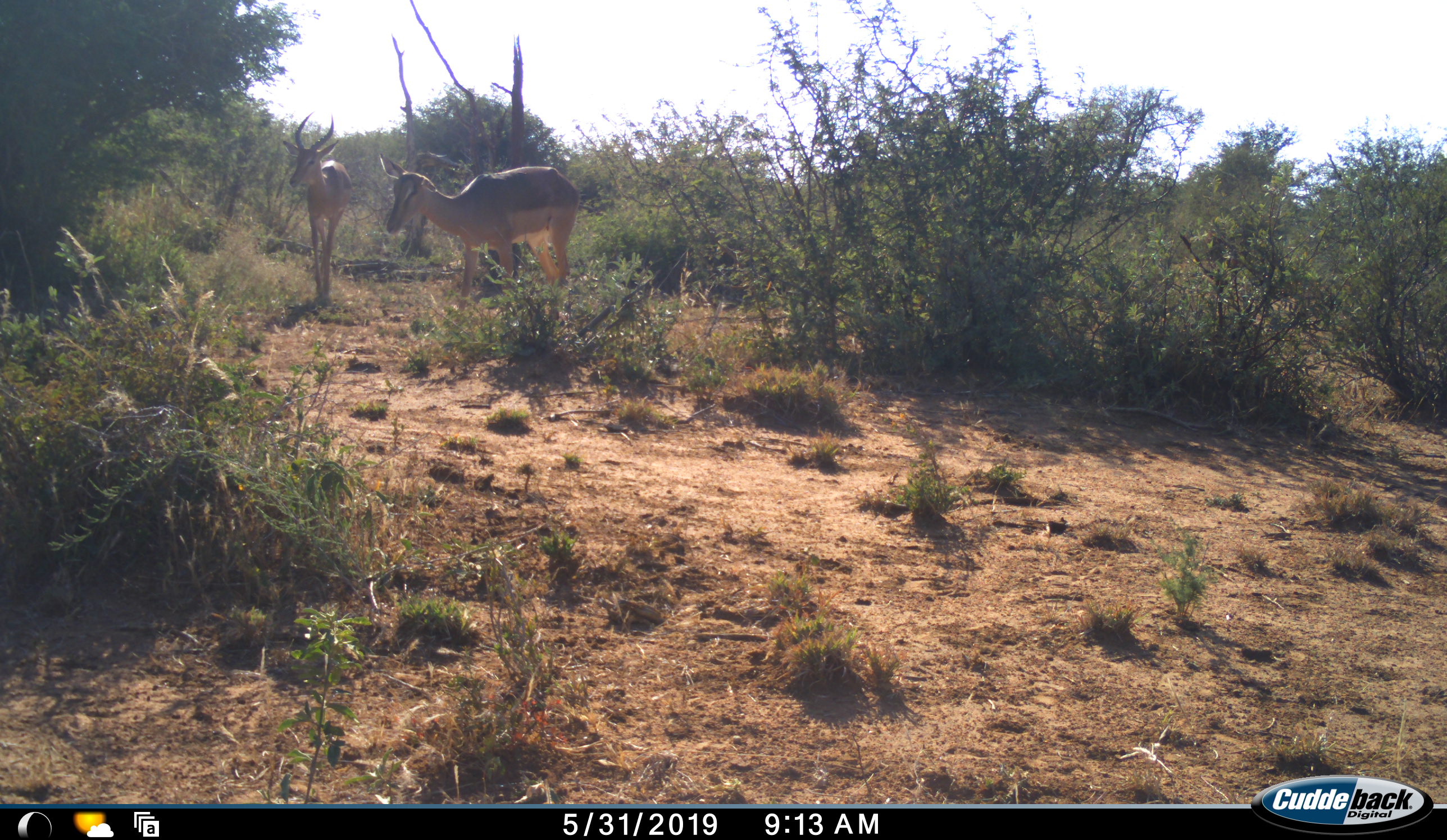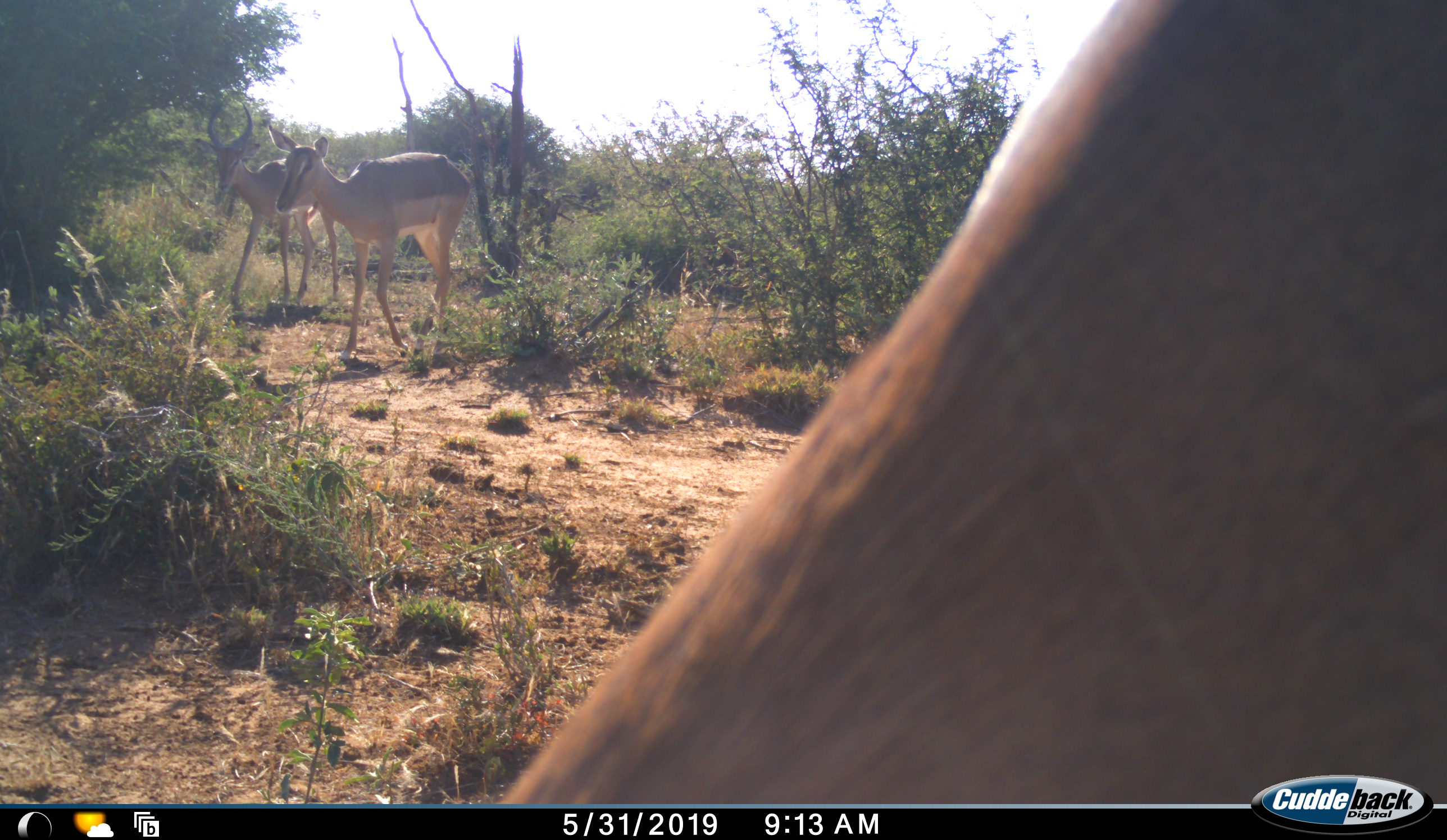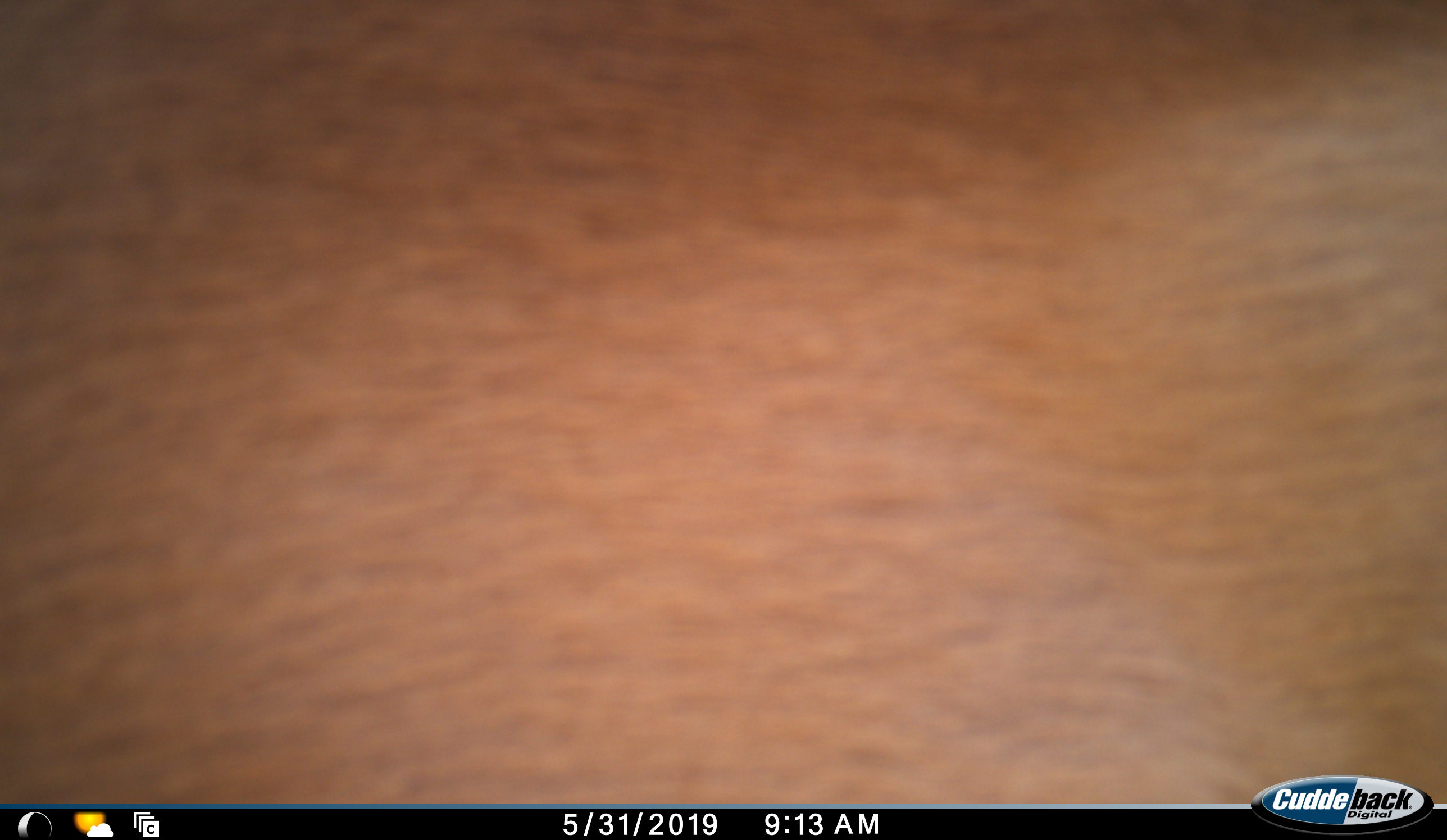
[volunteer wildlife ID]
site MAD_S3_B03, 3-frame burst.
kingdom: Animalia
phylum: Chordata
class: Mammalia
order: Artiodactyla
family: Bovidae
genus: Aepyceros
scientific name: Aepyceros melampus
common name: impala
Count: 3.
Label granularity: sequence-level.